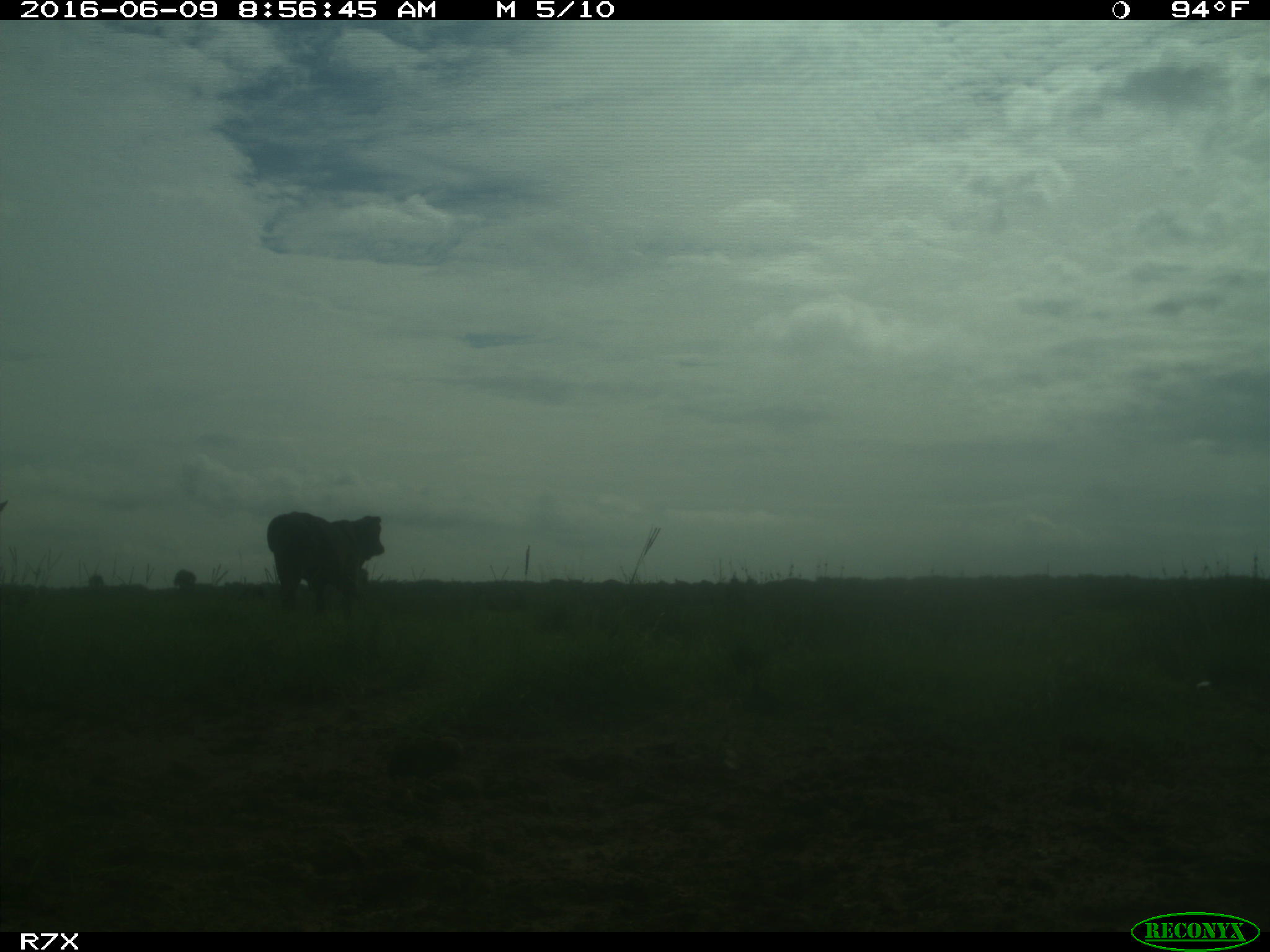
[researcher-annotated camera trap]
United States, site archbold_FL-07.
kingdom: Animalia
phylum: Chordata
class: Mammalia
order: Artiodactyla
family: Bovidae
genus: Bos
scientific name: Bos taurus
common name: domestic cow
Bos taurus (domestic cow).